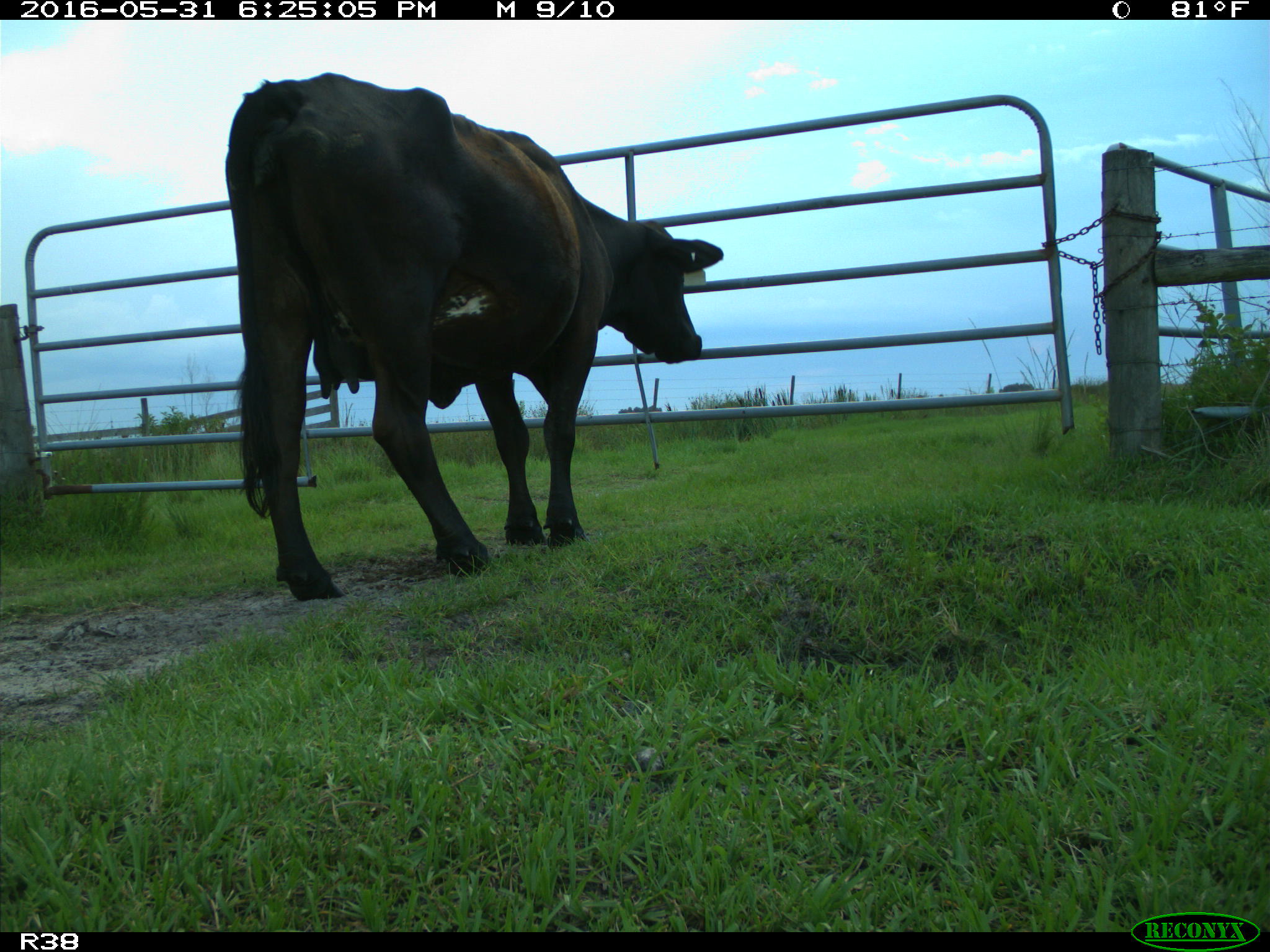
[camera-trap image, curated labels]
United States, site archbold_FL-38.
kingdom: Animalia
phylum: Chordata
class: Mammalia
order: Artiodactyla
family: Bovidae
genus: Bos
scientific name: Bos taurus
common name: domestic cow